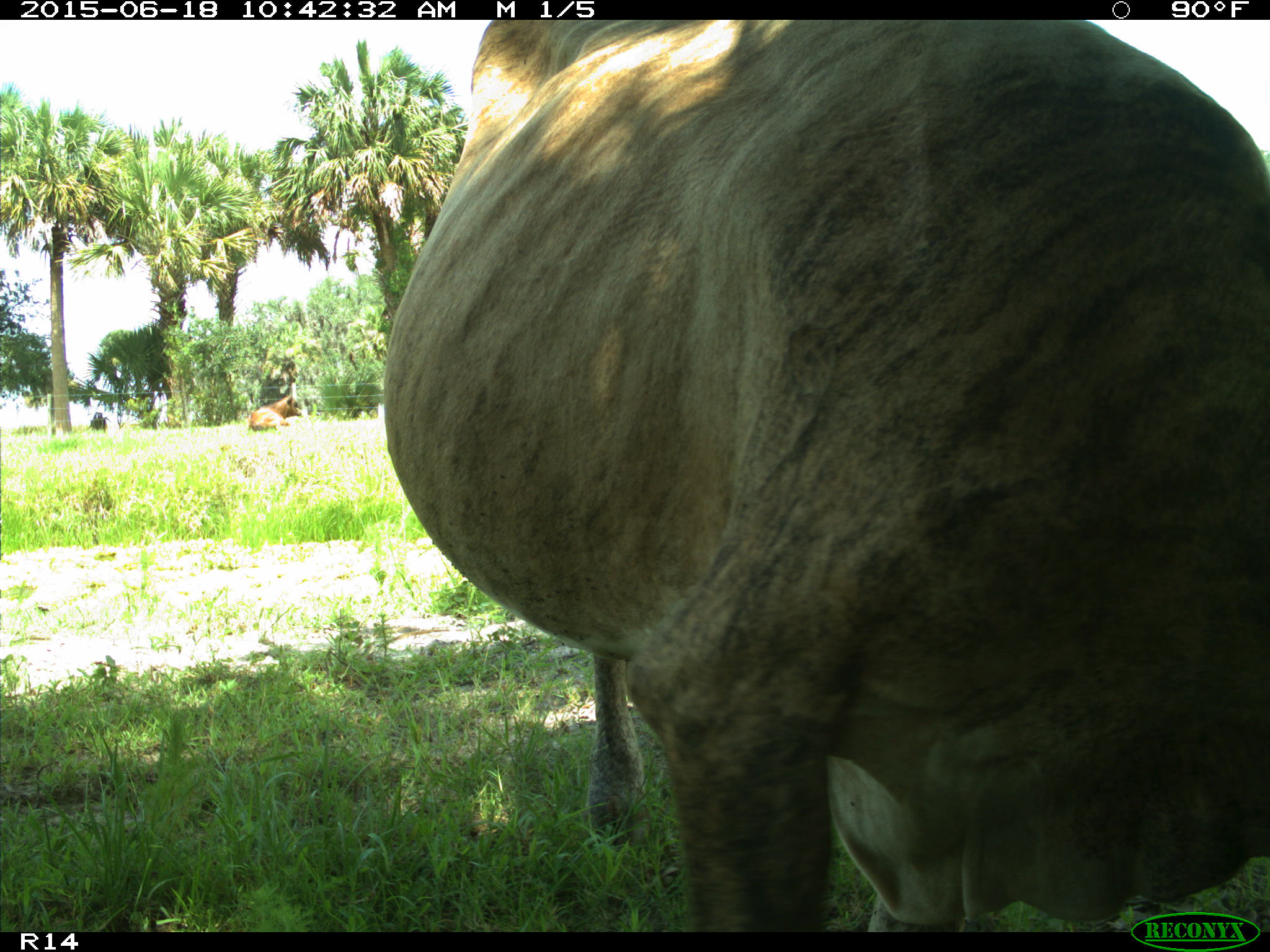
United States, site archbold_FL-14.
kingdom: Animalia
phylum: Chordata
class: Mammalia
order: Artiodactyla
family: Bovidae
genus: Bos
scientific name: Bos taurus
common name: domestic cow